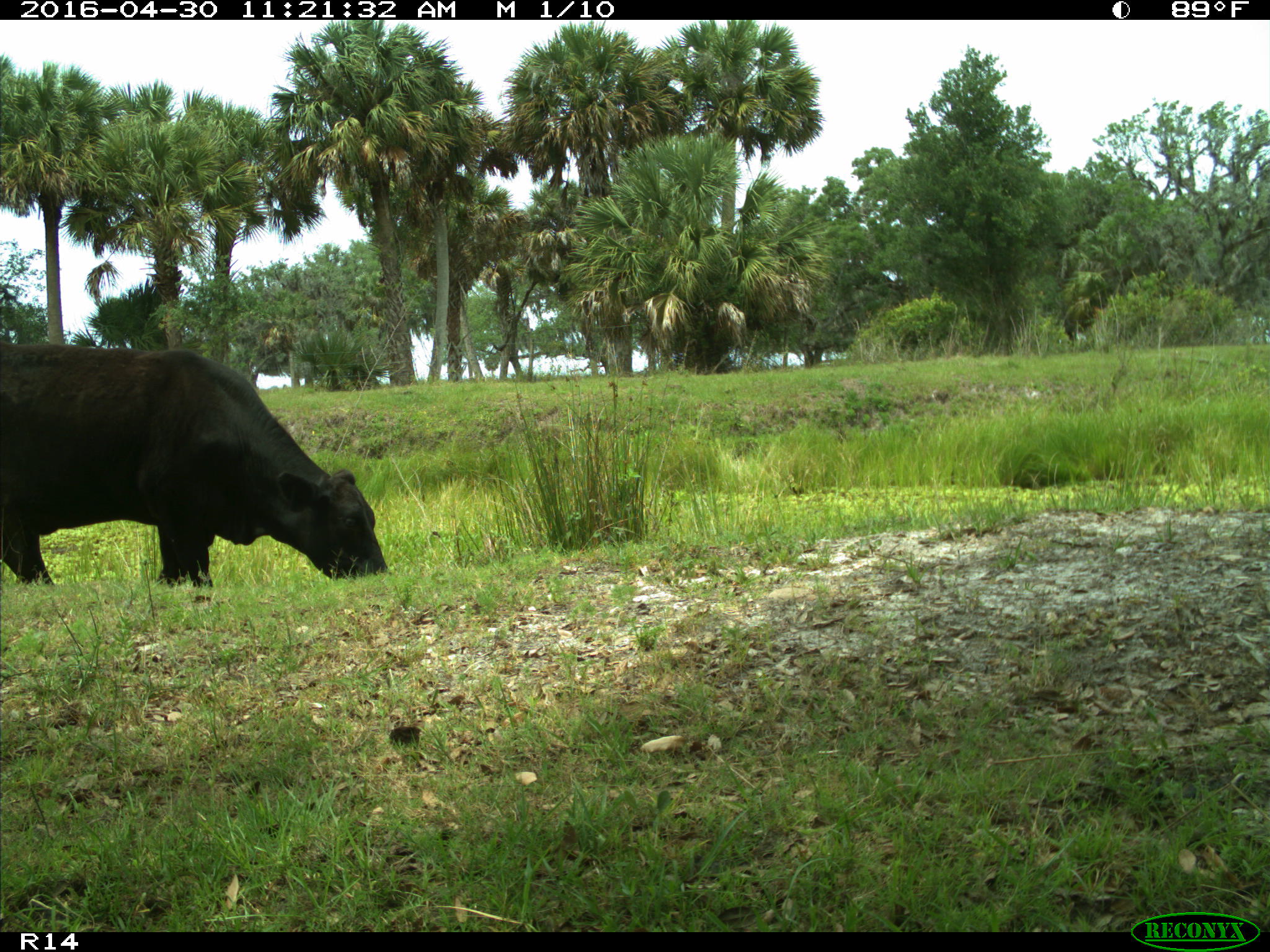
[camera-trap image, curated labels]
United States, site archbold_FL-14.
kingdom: Animalia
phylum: Chordata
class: Mammalia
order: Artiodactyla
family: Bovidae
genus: Bos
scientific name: Bos taurus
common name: domestic cow